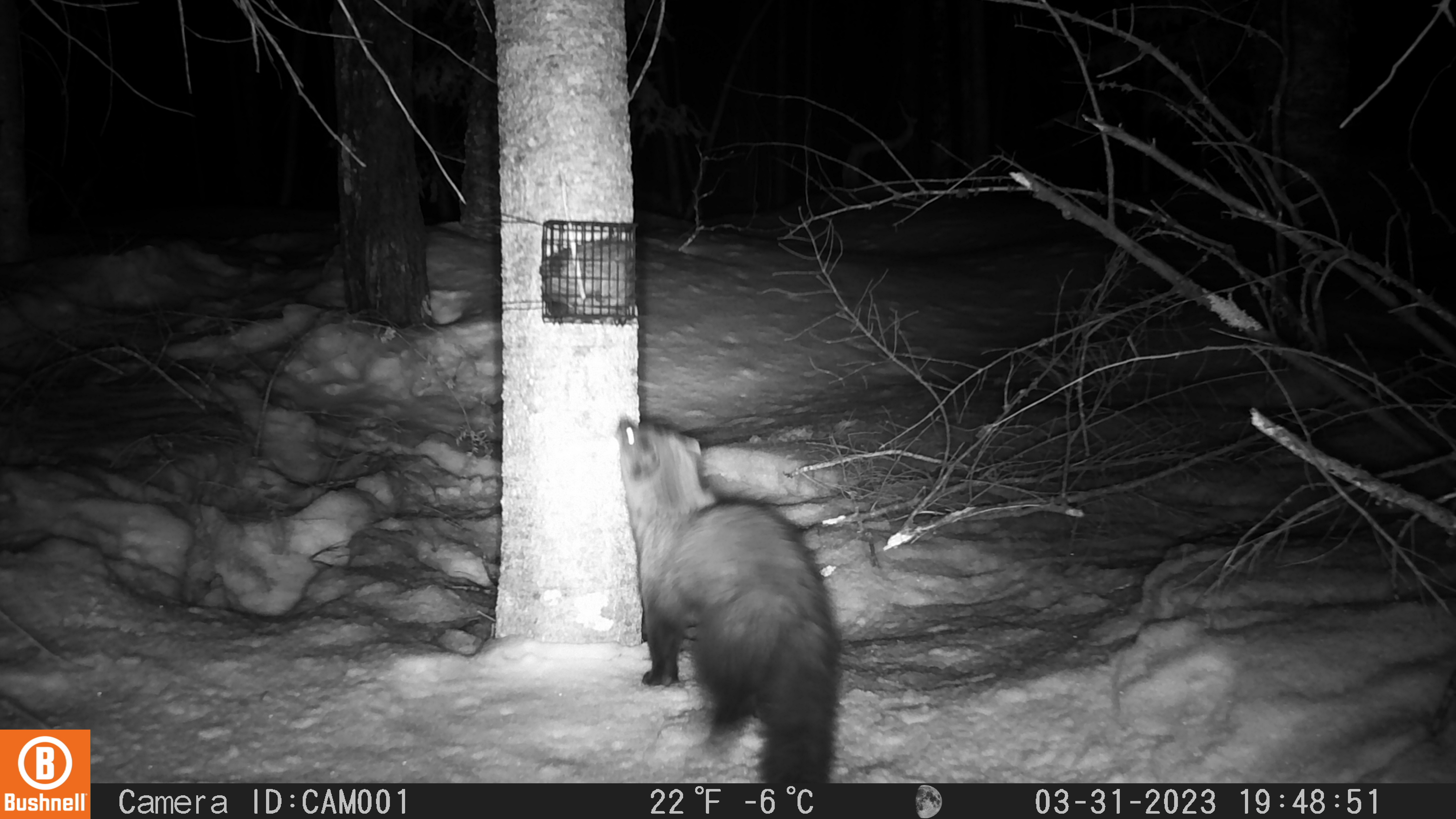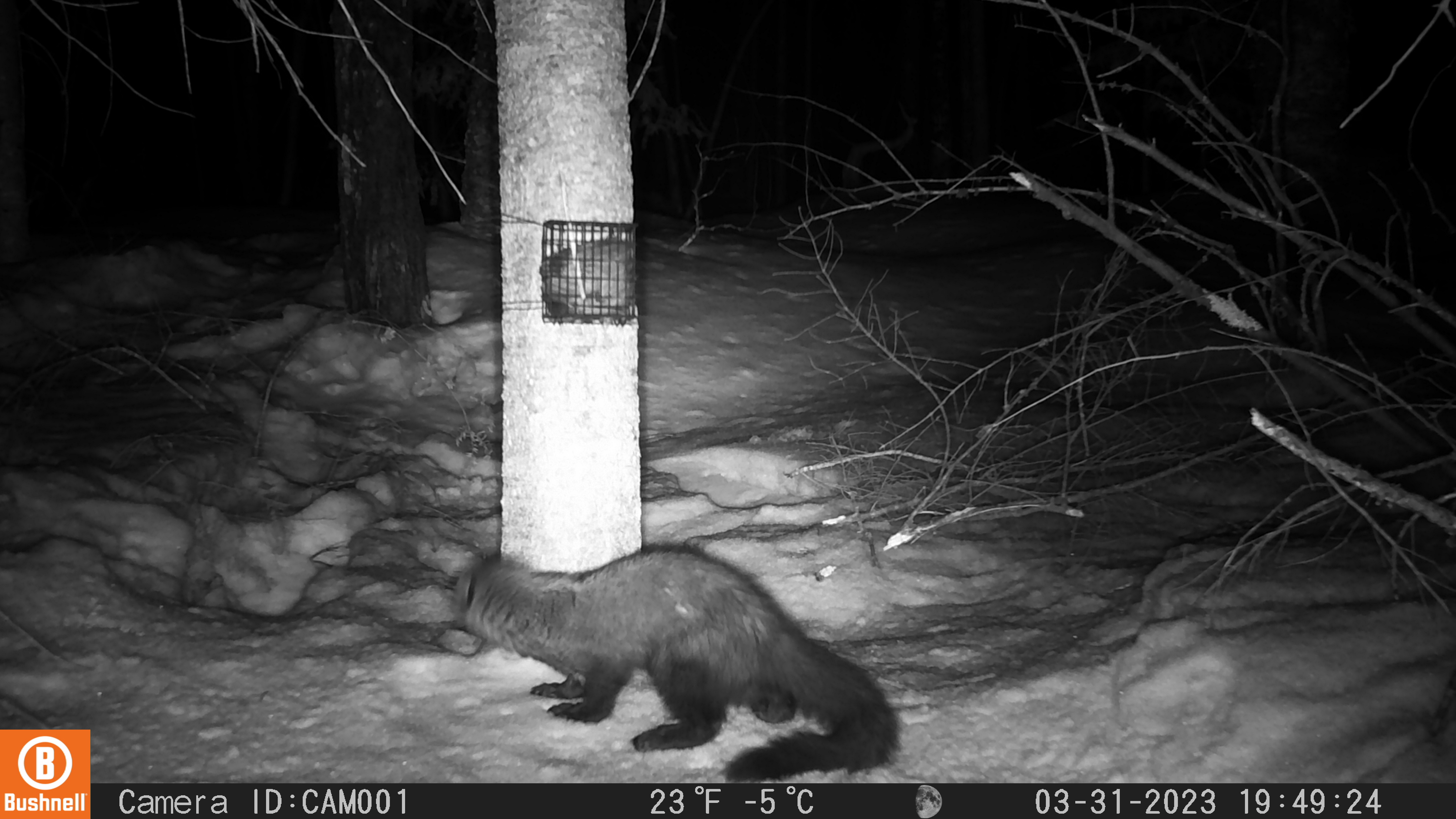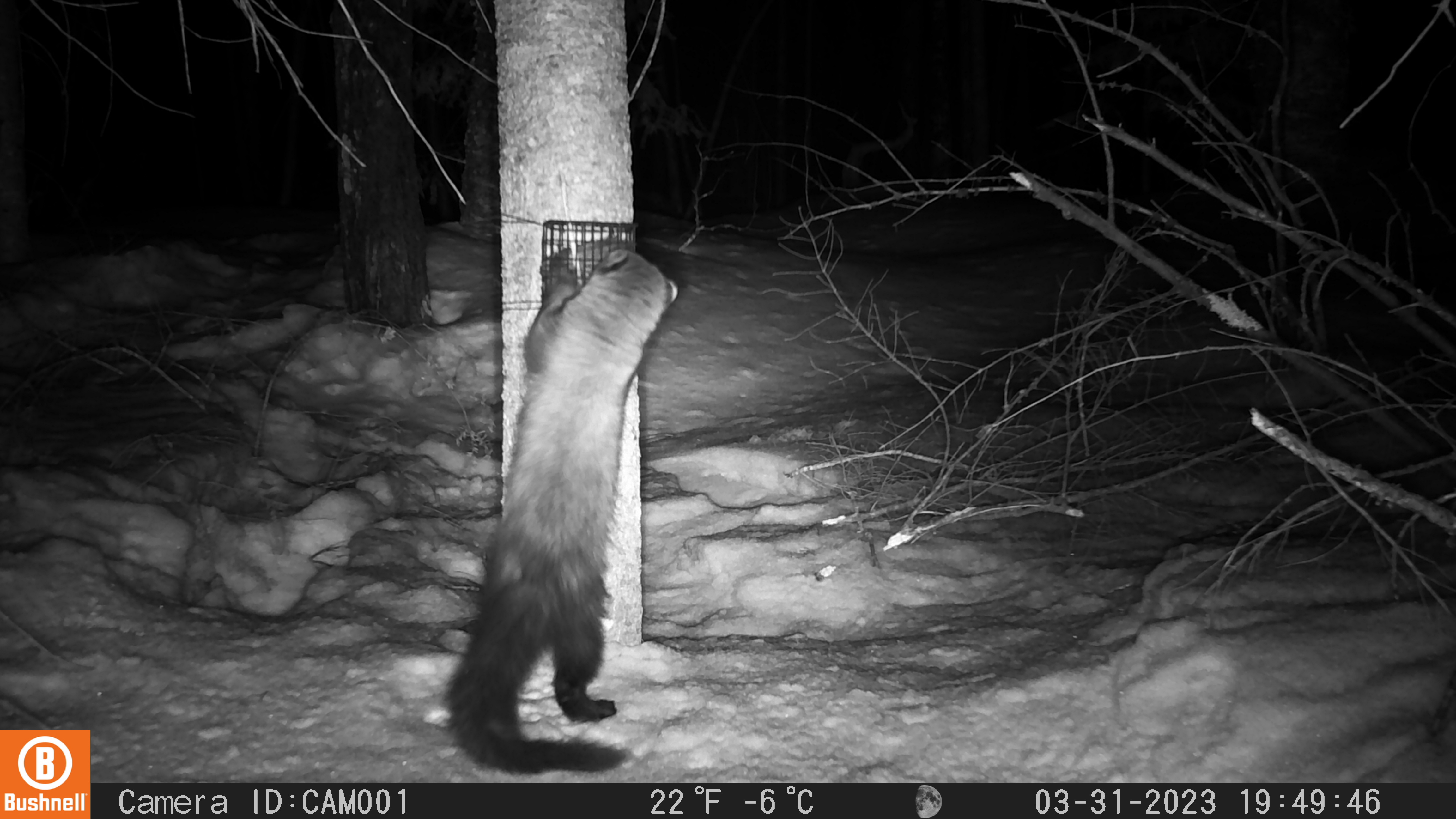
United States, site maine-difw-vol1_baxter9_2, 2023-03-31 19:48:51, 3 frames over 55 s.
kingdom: Animalia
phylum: Chordata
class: Mammalia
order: Carnivora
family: Mustelidae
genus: Pekania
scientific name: Pekania pennanti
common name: fisher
Fisher (Pekania pennanti).